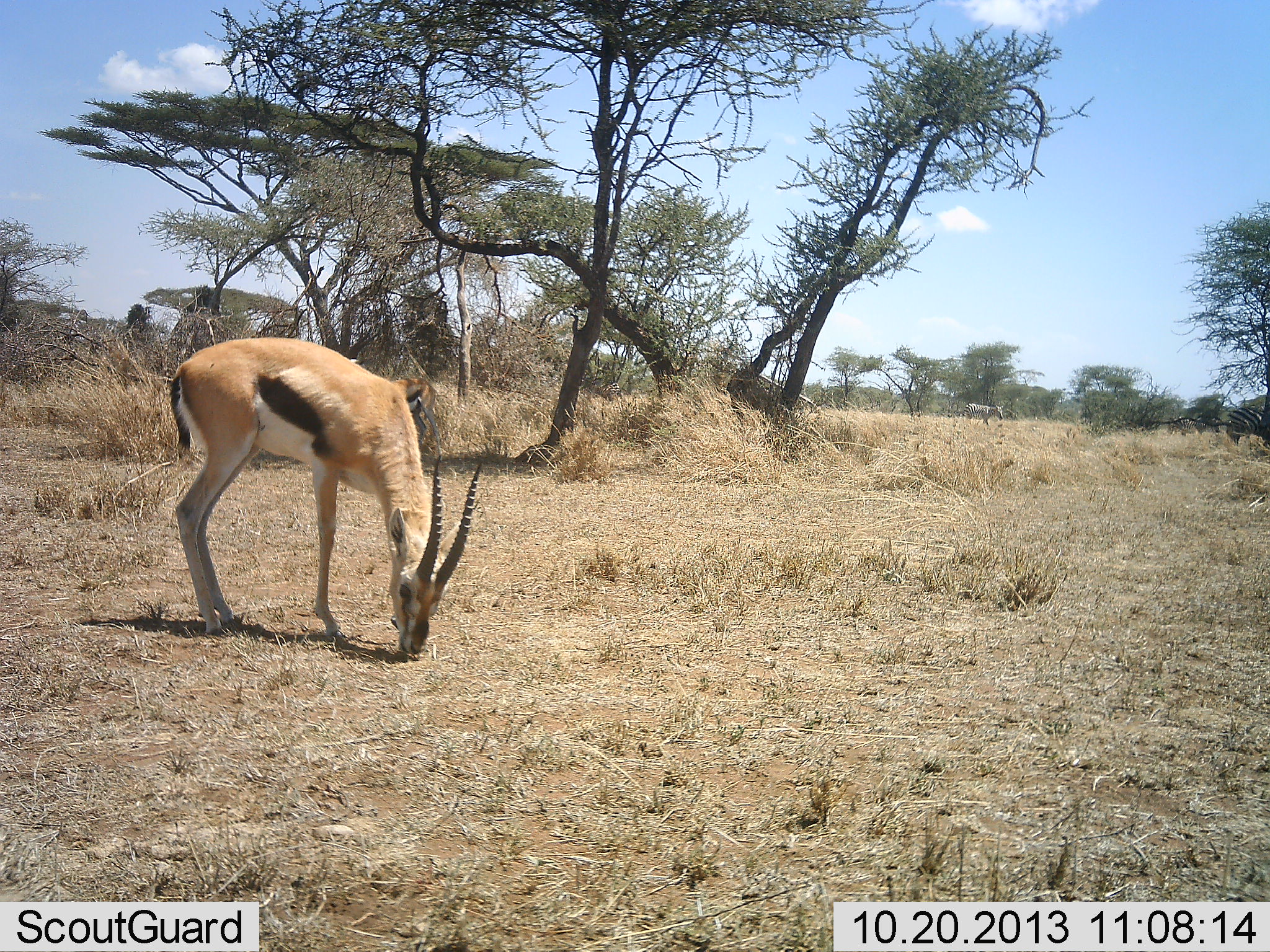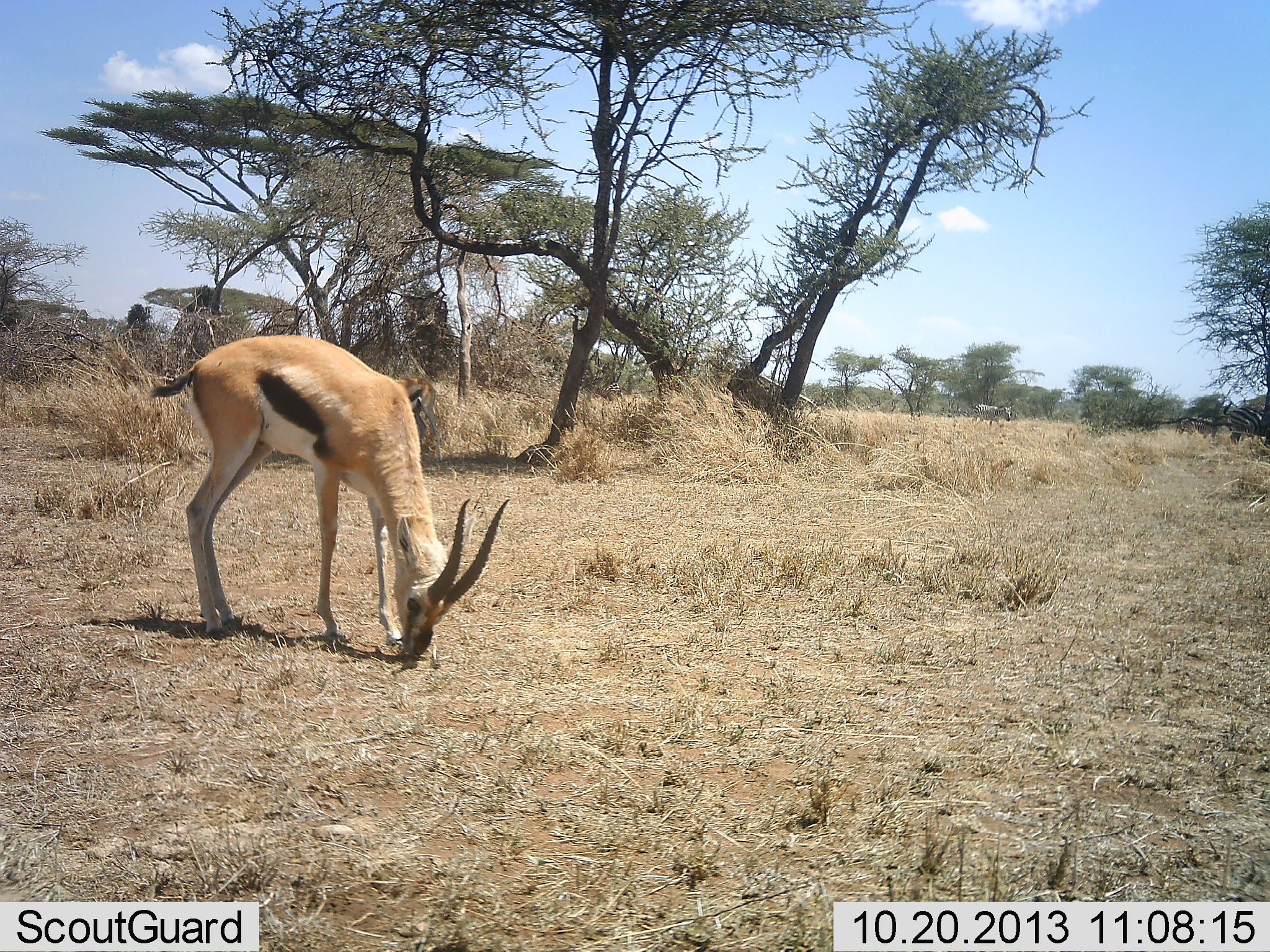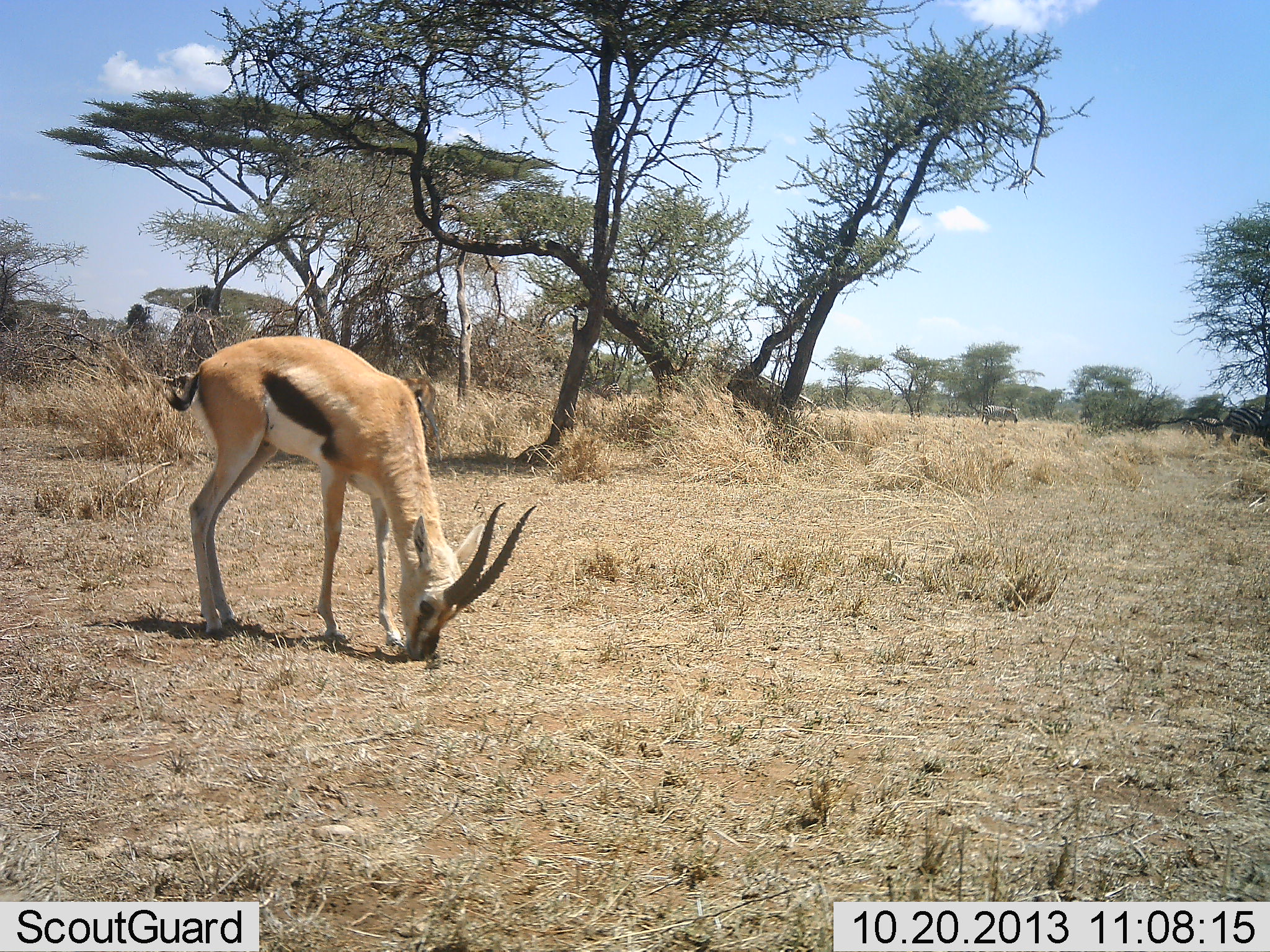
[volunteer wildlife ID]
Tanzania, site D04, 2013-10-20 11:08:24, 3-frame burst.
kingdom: Animalia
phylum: Chordata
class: Mammalia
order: Artiodactyla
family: Bovidae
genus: Eudorcas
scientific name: Eudorcas thomsonii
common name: thomson's gazelle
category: gazellethomsons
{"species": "gazellethomsons (thomson's gazelle) (Eudorcas thomsonii)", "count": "1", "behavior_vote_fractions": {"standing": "22%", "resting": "0%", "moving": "11%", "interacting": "0%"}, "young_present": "0%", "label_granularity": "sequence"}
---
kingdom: Animalia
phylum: Chordata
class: Mammalia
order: Perissodactyla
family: Equidae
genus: Equus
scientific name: Equus quagga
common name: plains zebra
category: zebra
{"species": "zebra (plains zebra) (Equus quagga)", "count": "3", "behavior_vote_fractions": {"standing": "10%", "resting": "0%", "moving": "100%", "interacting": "0%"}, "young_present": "0%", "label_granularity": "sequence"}